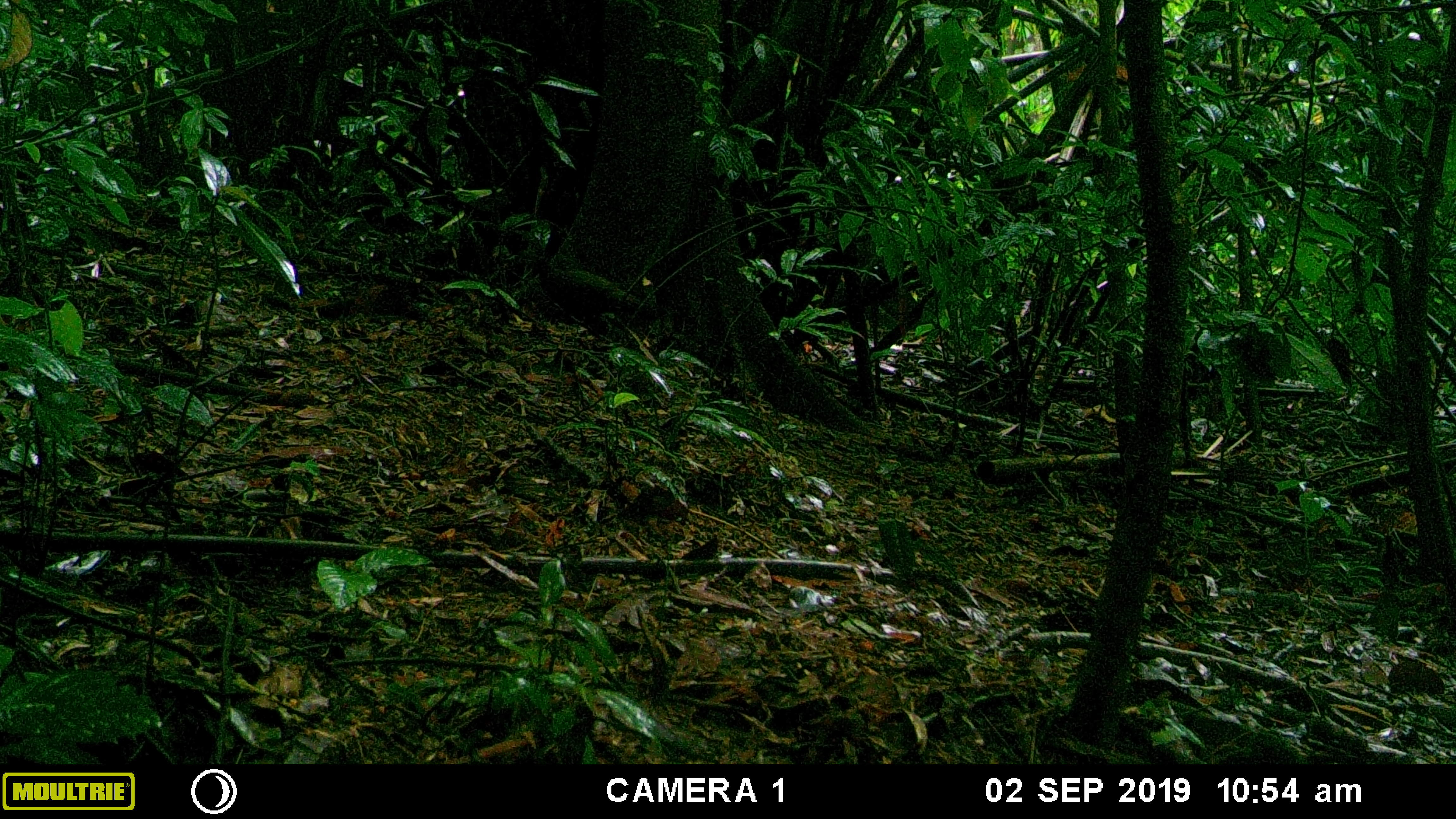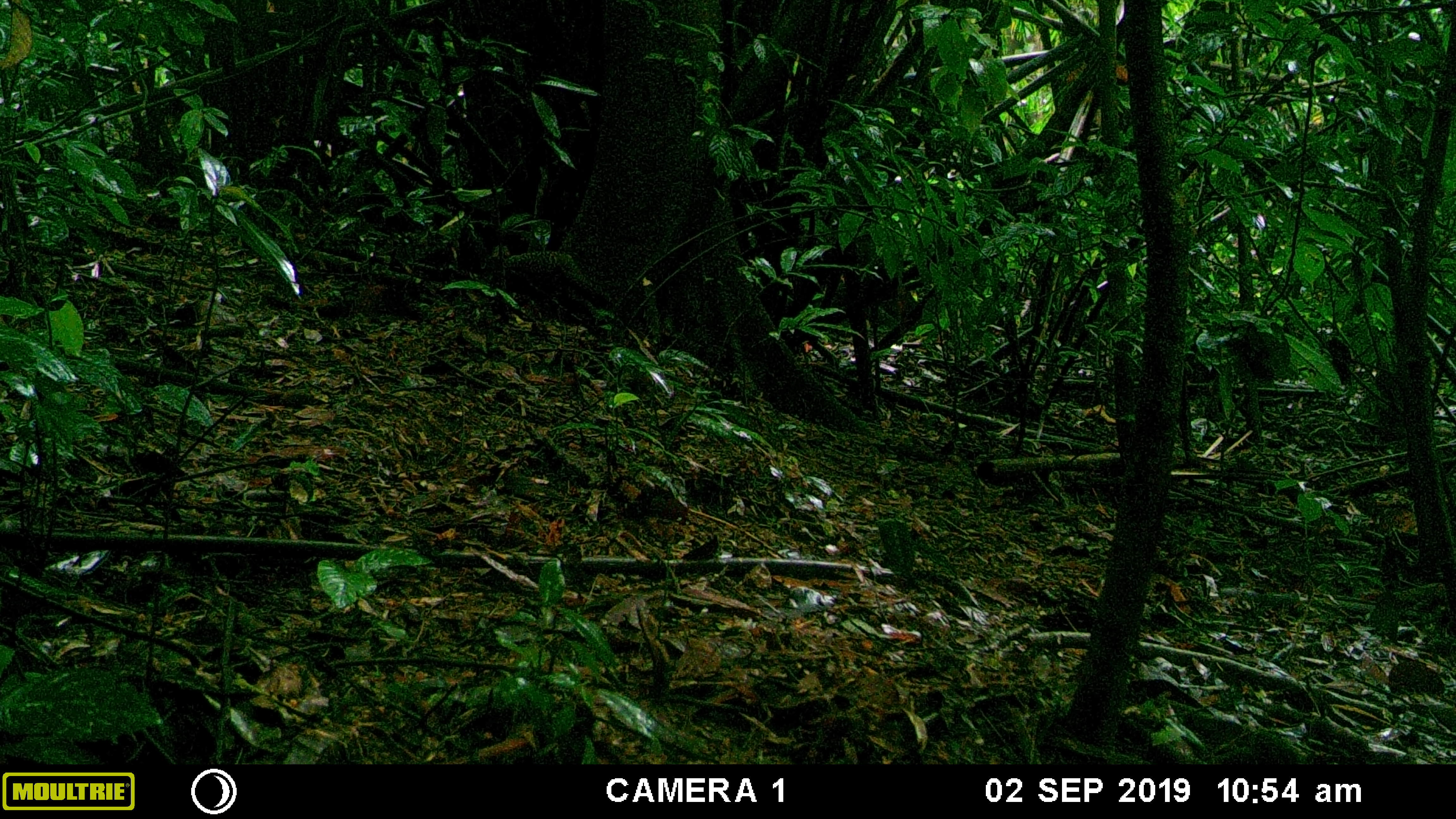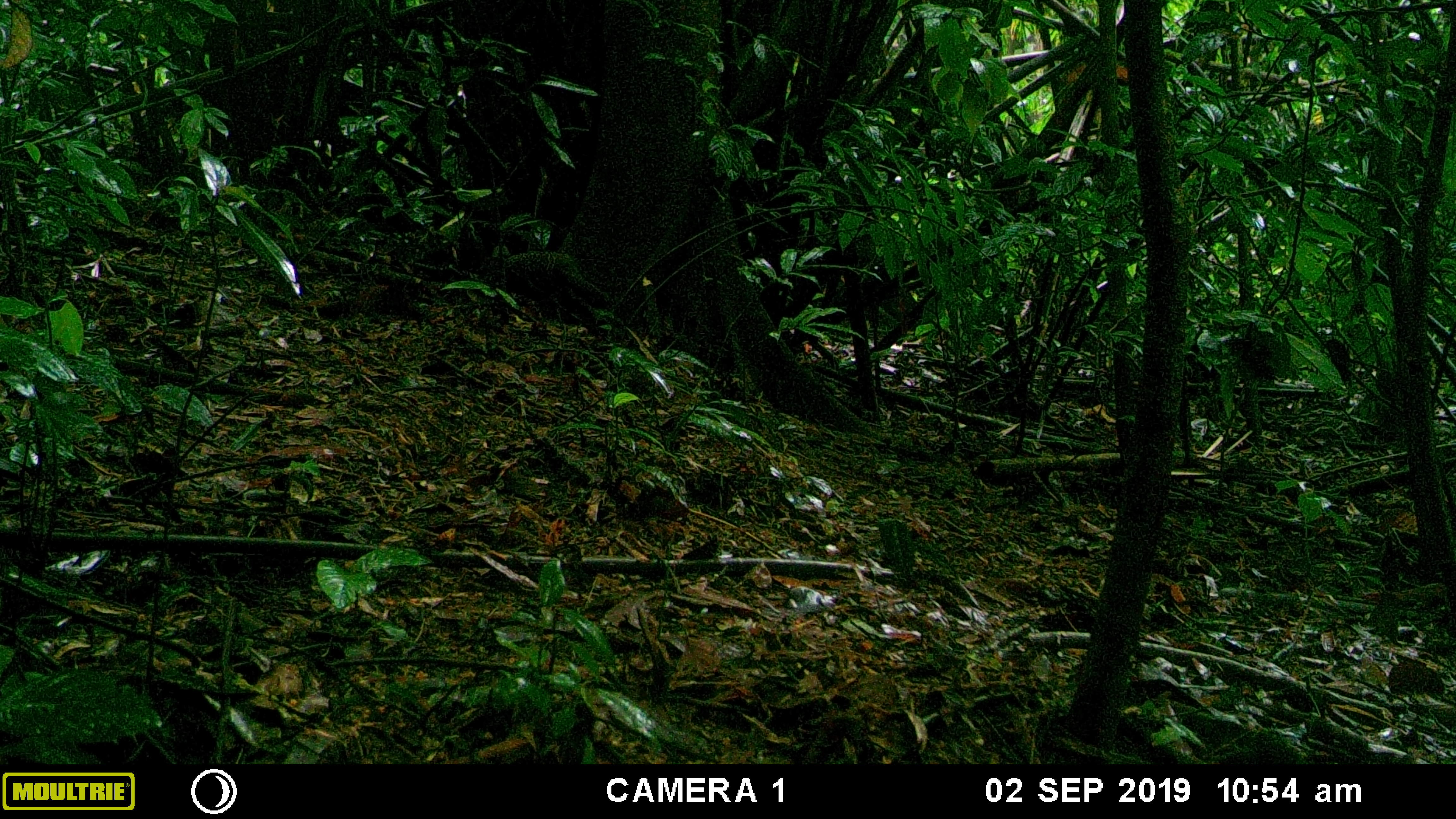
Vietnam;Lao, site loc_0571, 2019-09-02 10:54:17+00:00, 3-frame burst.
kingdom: Animalia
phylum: Chordata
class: Aves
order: Galliformes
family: Phasianidae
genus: Polyplectron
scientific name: Polyplectron bicalcaratum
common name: gray peacock-pheasant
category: grey peacock pheasant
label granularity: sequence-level